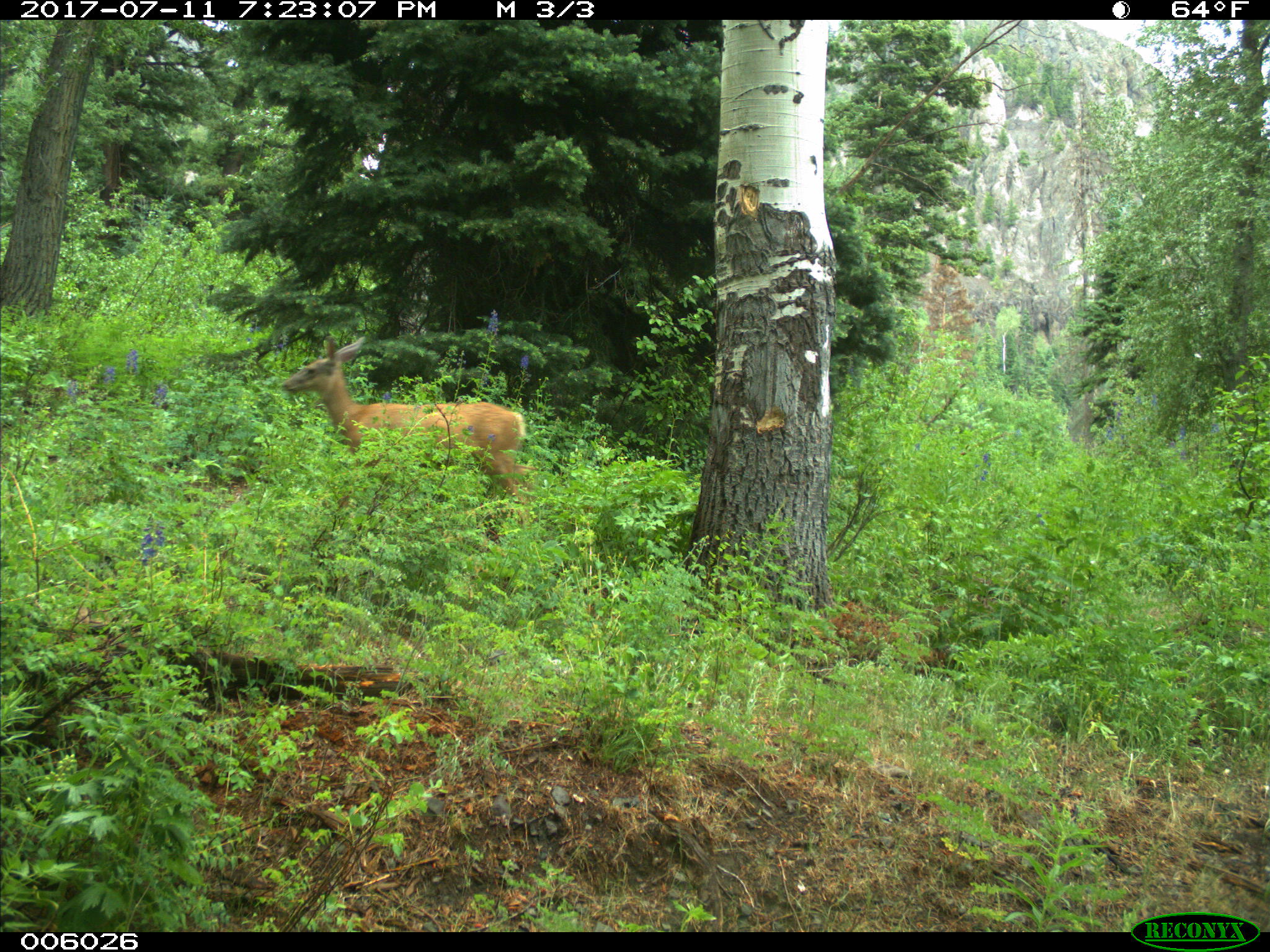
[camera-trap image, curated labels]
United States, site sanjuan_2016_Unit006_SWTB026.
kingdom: Animalia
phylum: Chordata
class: Mammalia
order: Artiodactyla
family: Cervidae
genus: Odocoileus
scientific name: Odocoileus hemionus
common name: mule deer